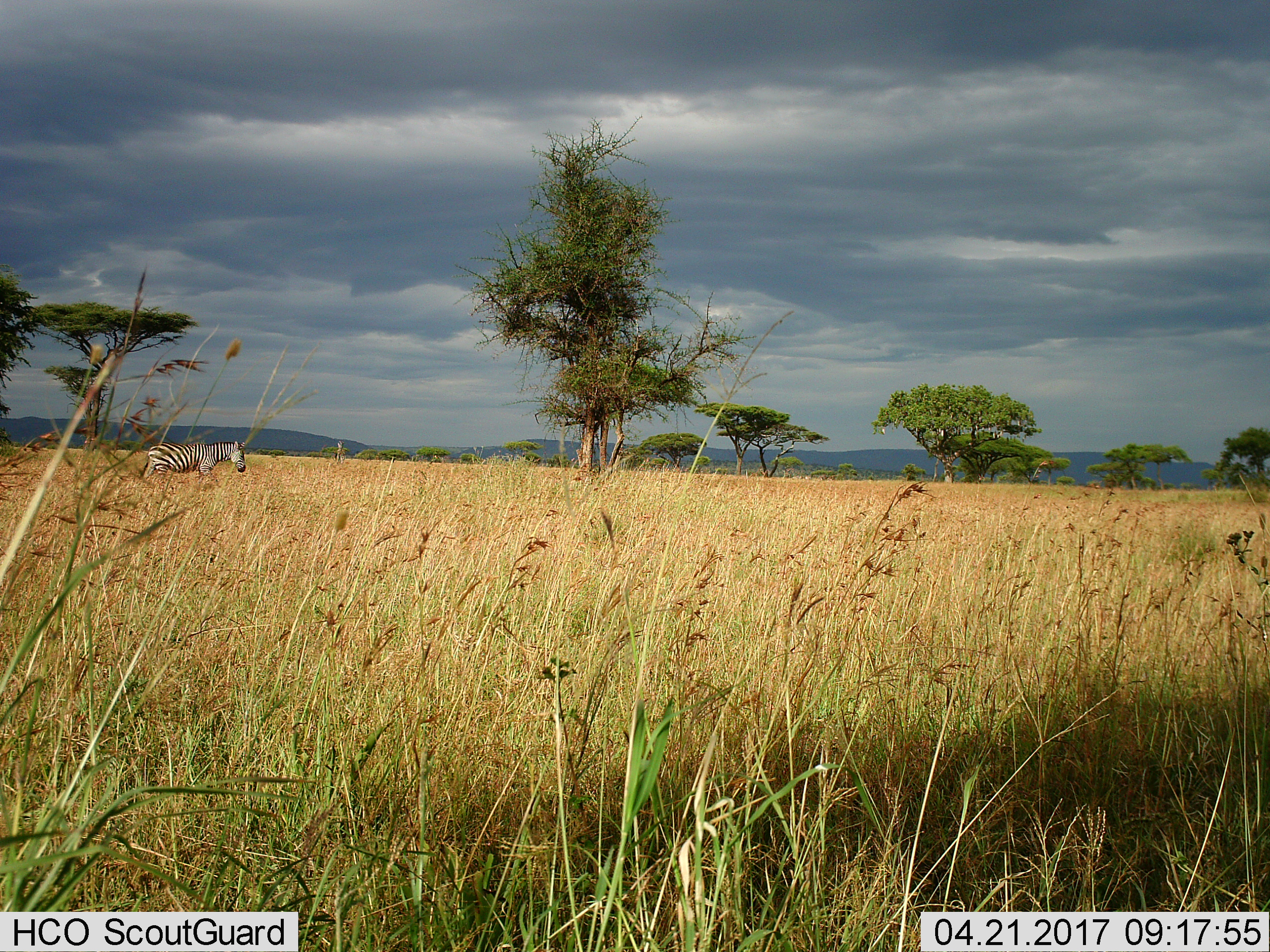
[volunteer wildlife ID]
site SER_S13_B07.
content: unidentified animal